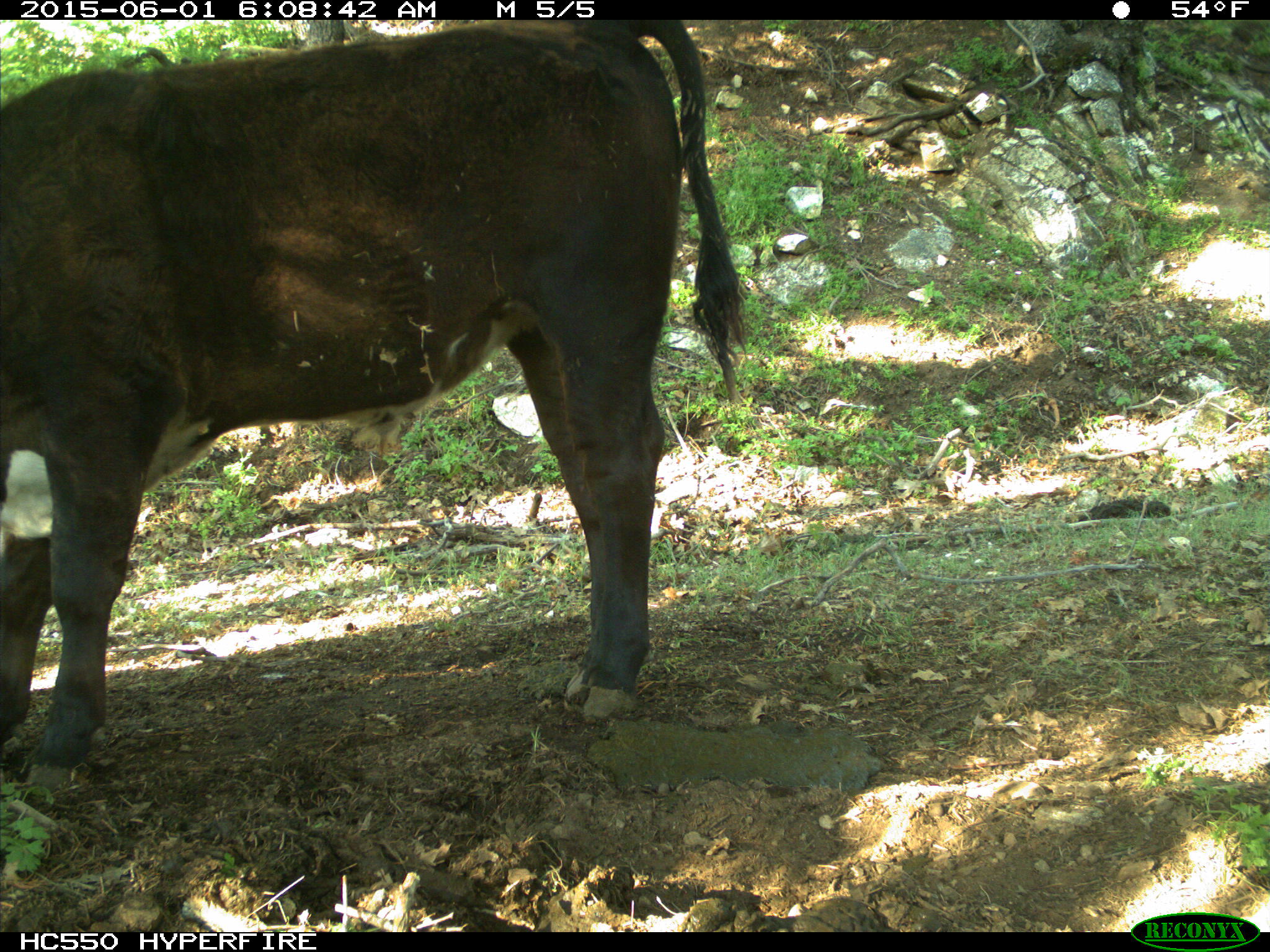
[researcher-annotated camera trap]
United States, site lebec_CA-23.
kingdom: Animalia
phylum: Chordata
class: Mammalia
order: Artiodactyla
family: Bovidae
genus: Bos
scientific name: Bos taurus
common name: domestic cow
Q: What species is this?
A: Bos taurus (domestic cow).